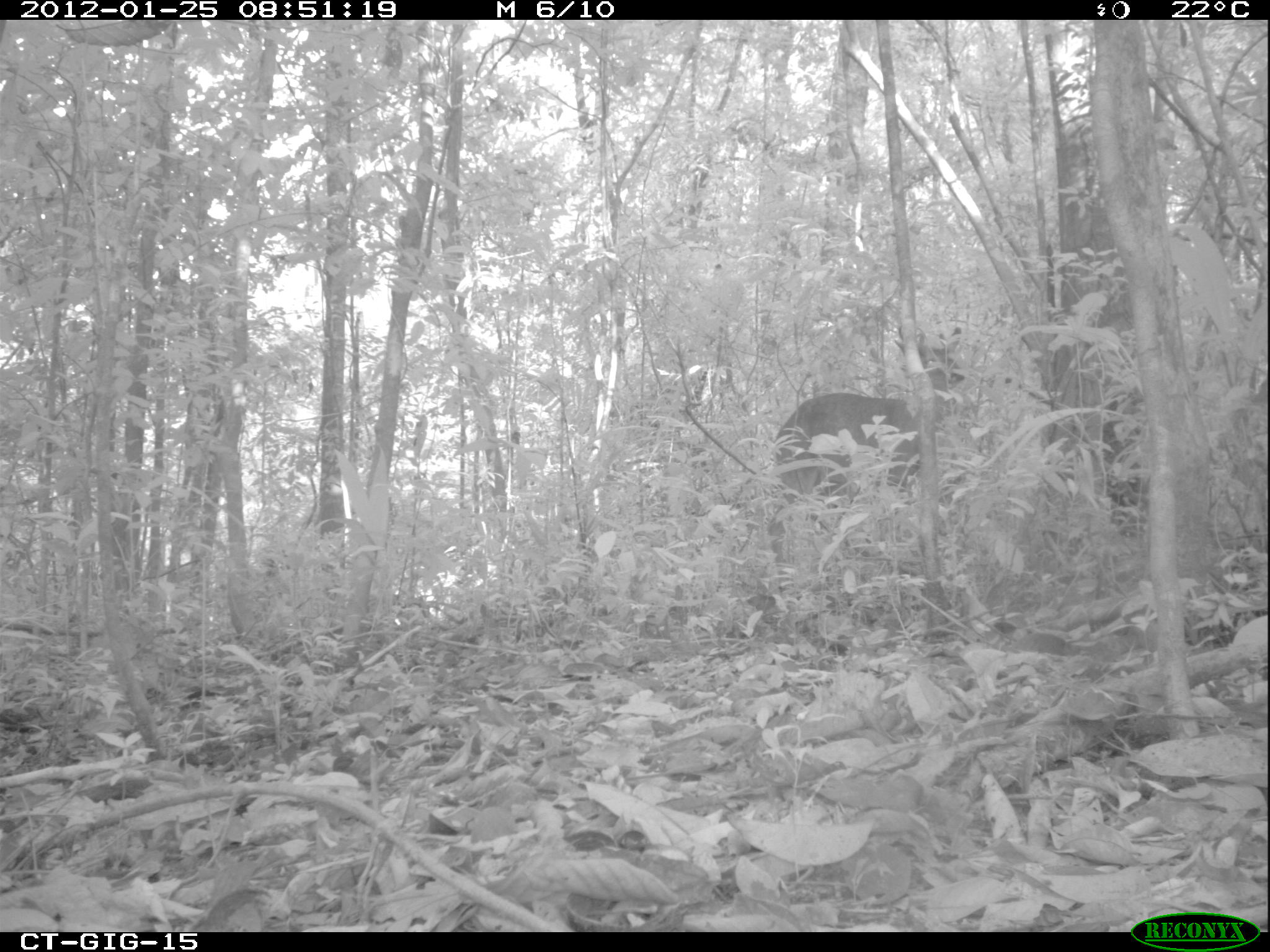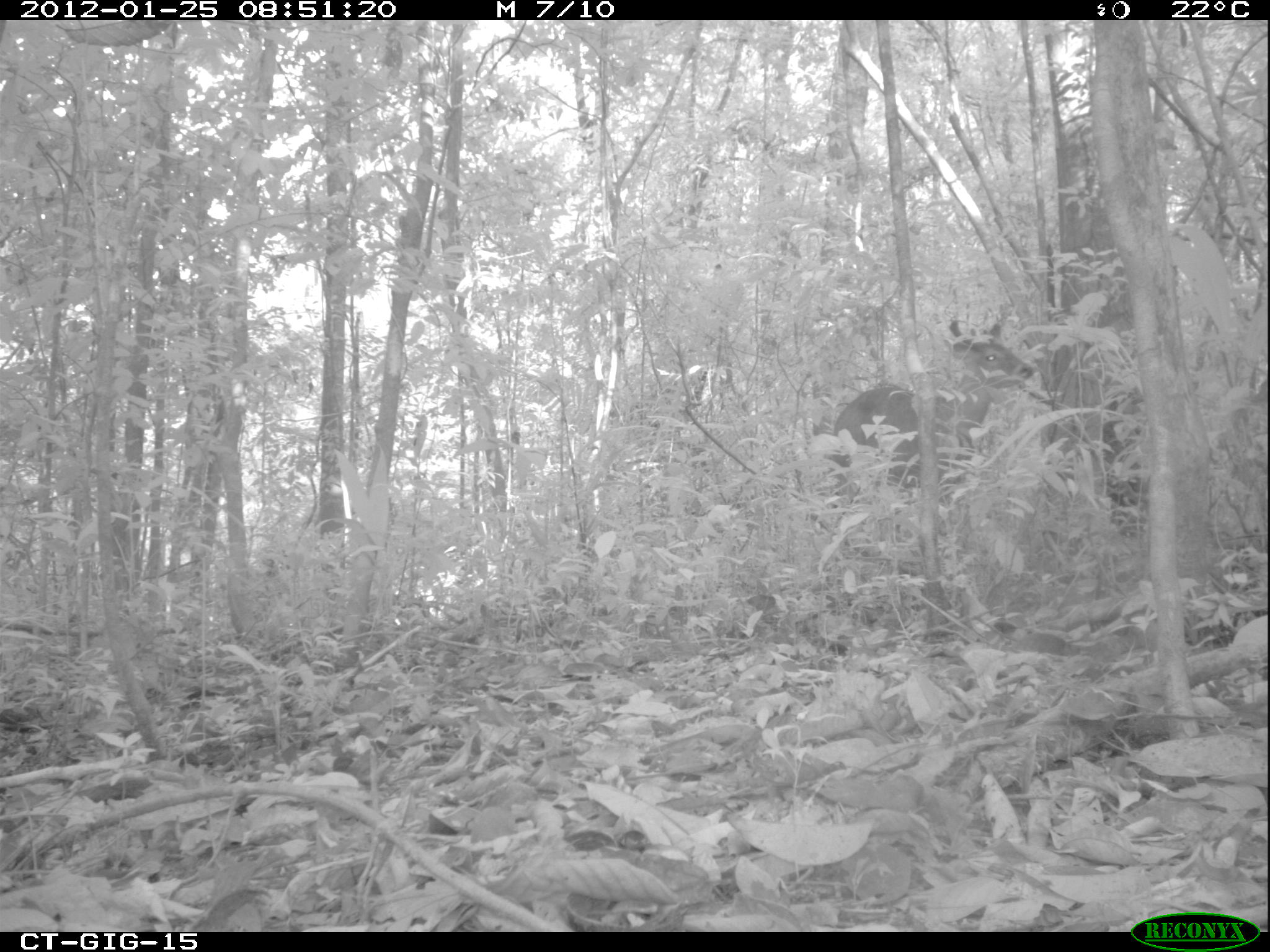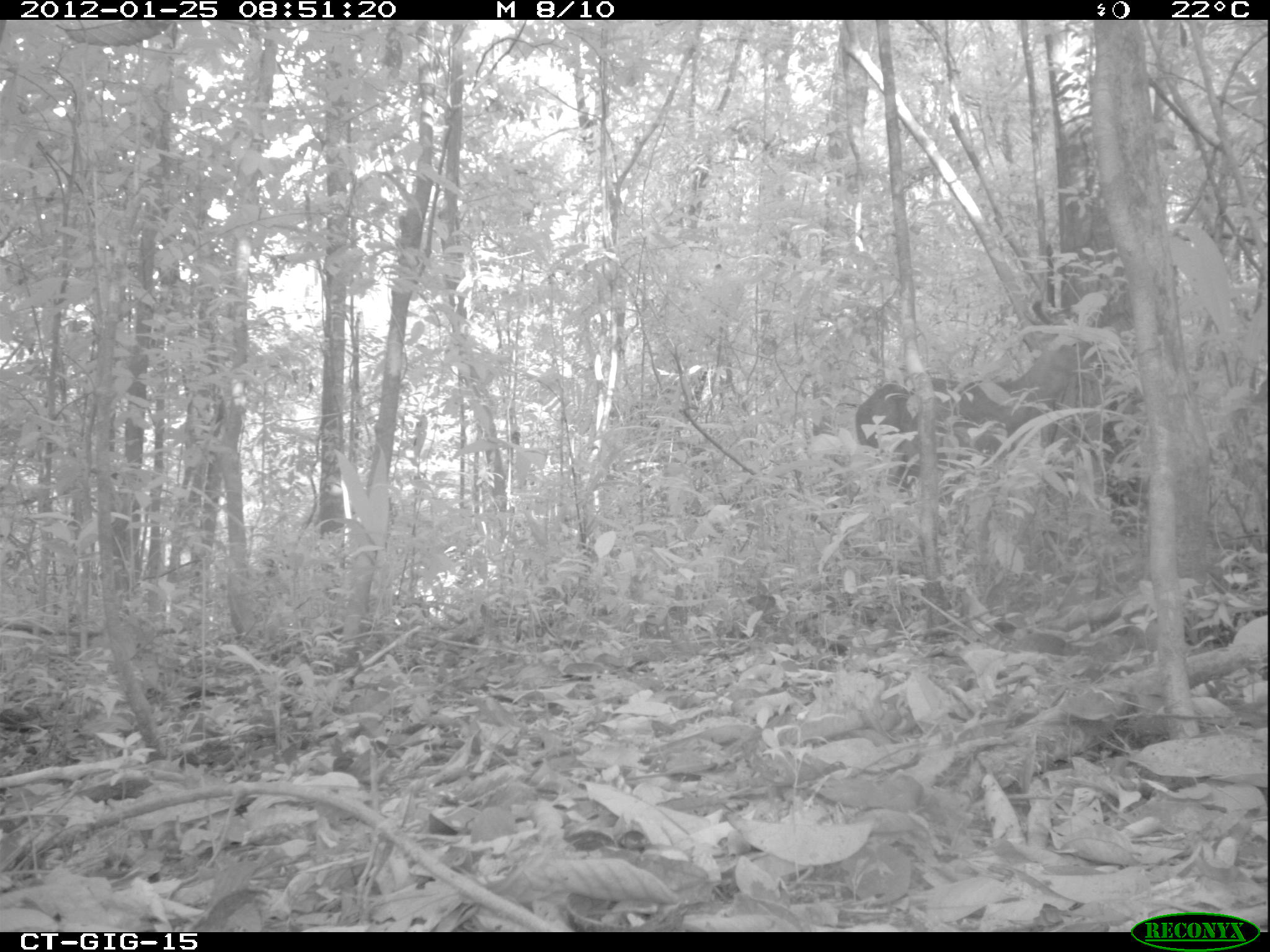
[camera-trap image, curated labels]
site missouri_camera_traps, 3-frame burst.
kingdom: Animalia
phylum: Chordata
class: Mammalia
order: Artiodactyla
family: Cervidae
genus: Odocoileus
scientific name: Odocoileus virginianus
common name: white-tailed deer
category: white tailed deer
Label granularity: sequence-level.